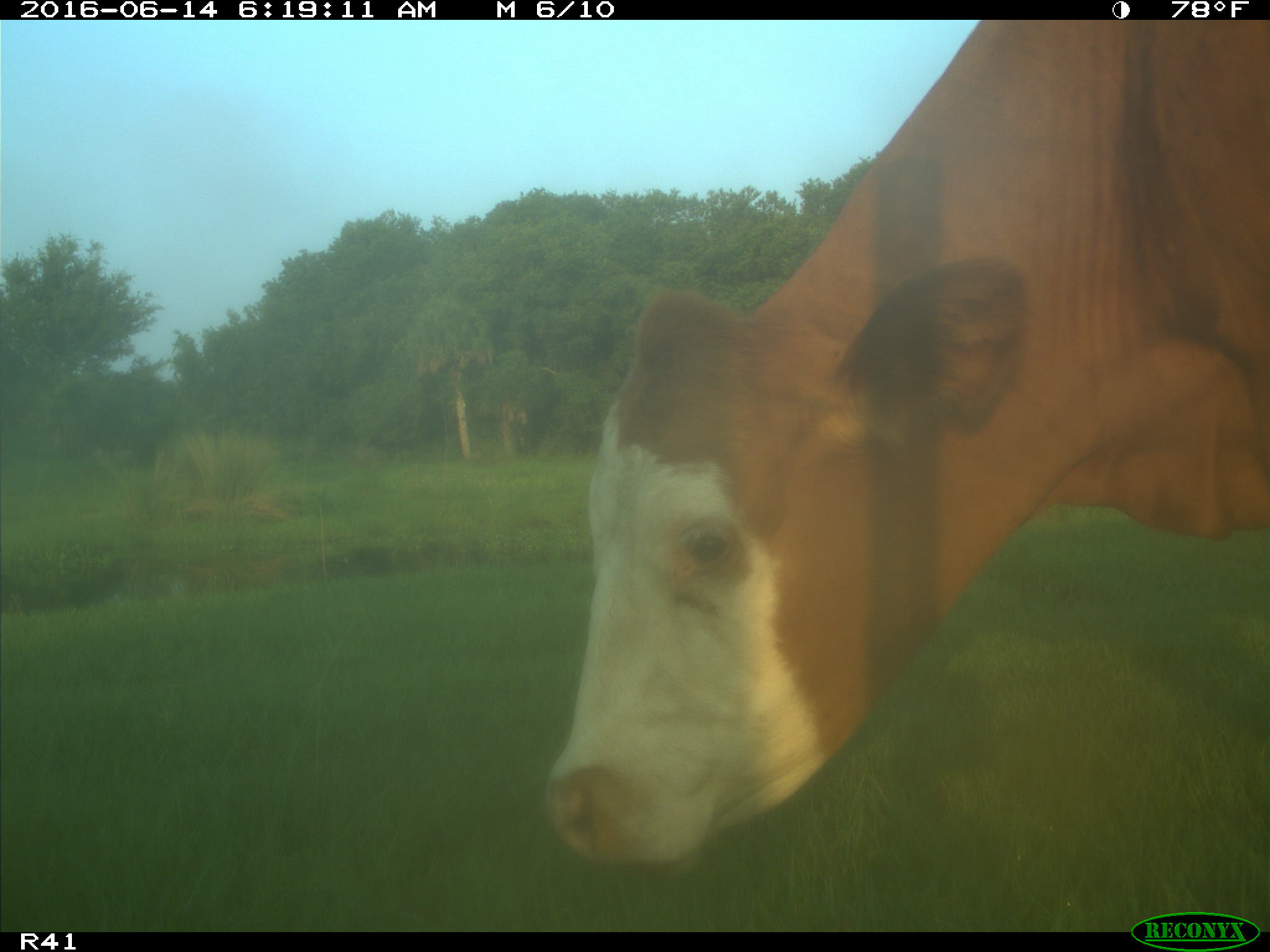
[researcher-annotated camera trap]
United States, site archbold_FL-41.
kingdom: Animalia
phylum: Chordata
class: Mammalia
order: Artiodactyla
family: Bovidae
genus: Bos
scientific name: Bos taurus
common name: domestic cow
Bos taurus (domestic cow).